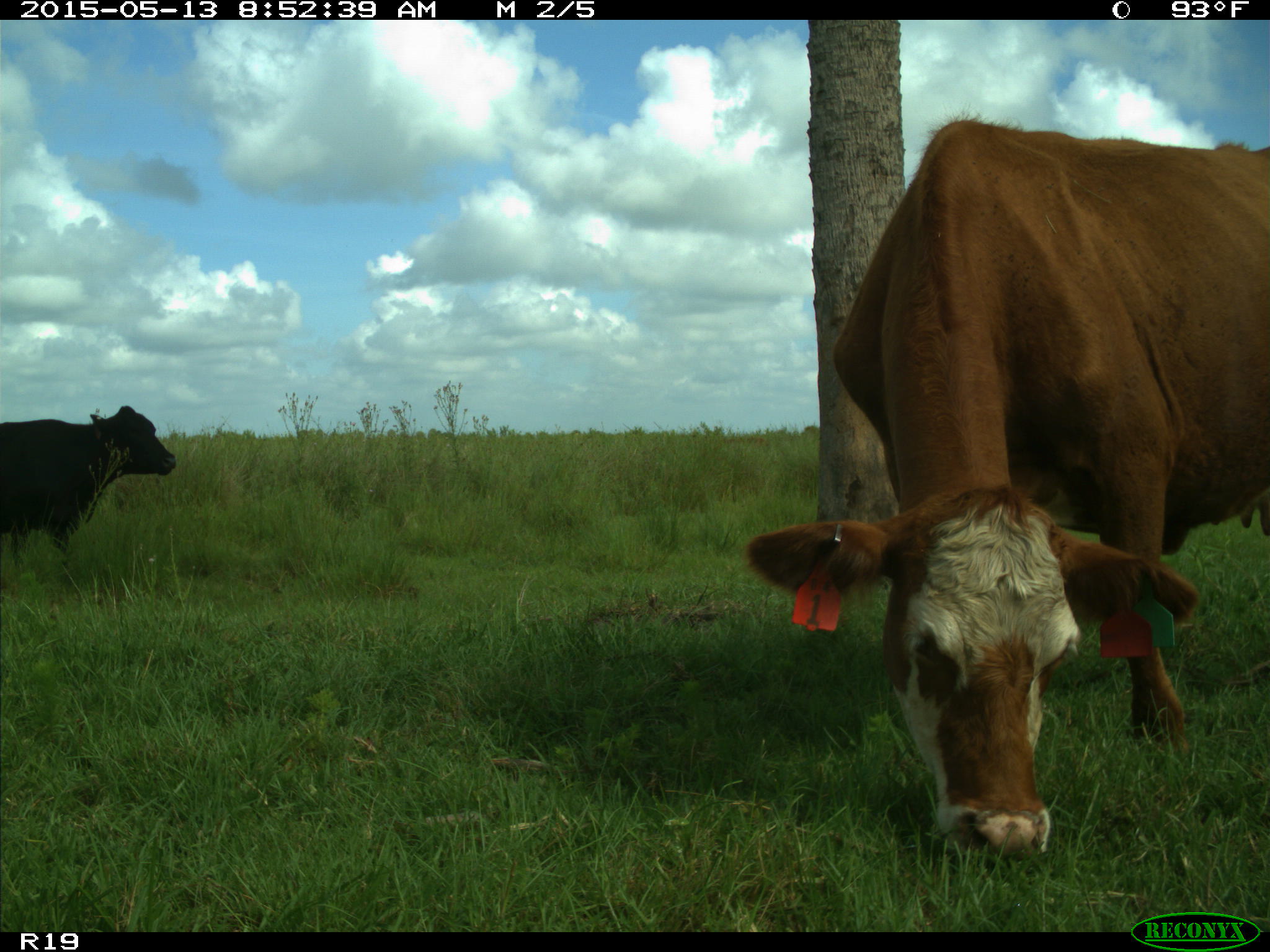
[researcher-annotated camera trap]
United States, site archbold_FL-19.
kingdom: Animalia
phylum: Chordata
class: Mammalia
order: Artiodactyla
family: Bovidae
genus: Bos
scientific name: Bos taurus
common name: domestic cow